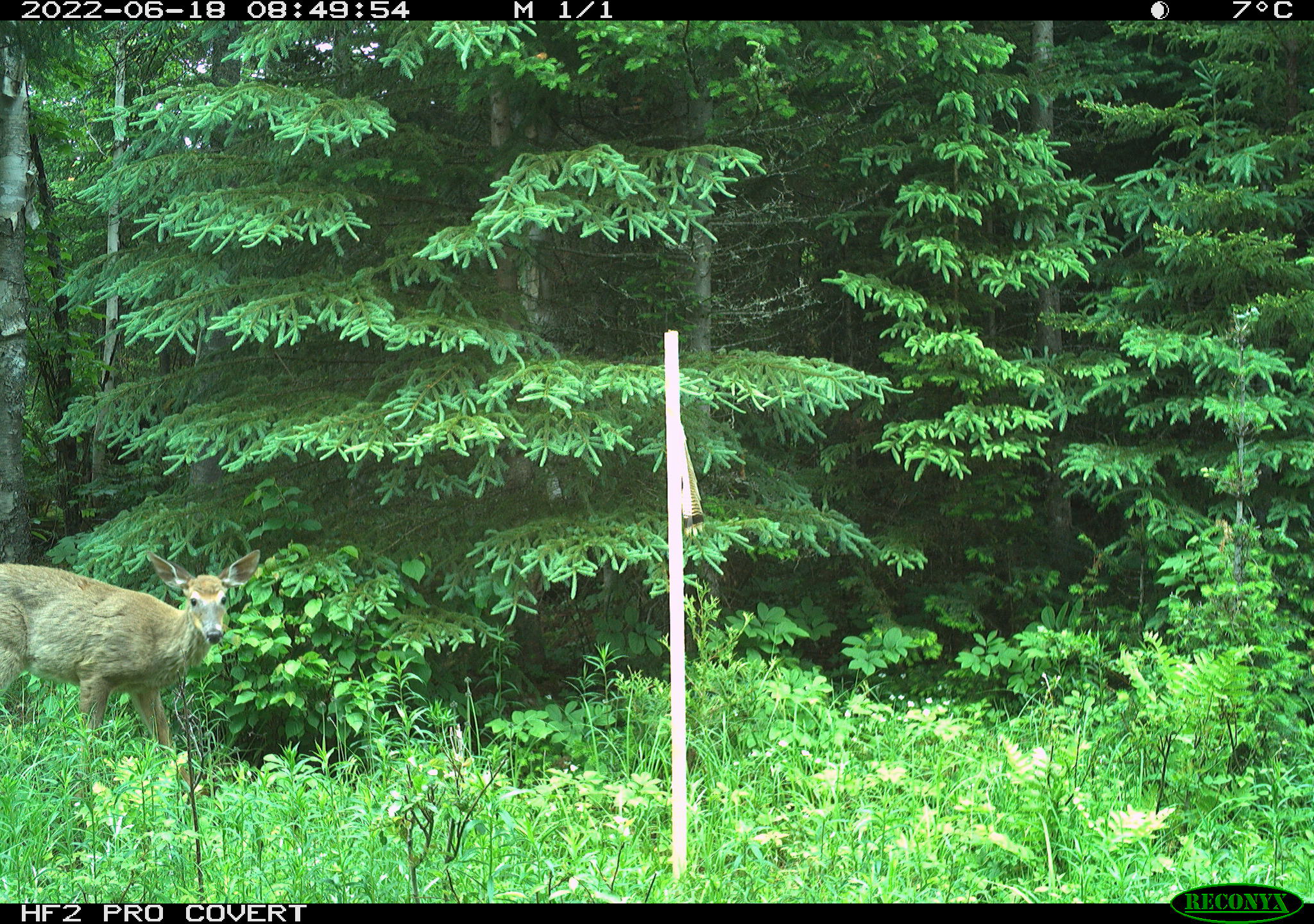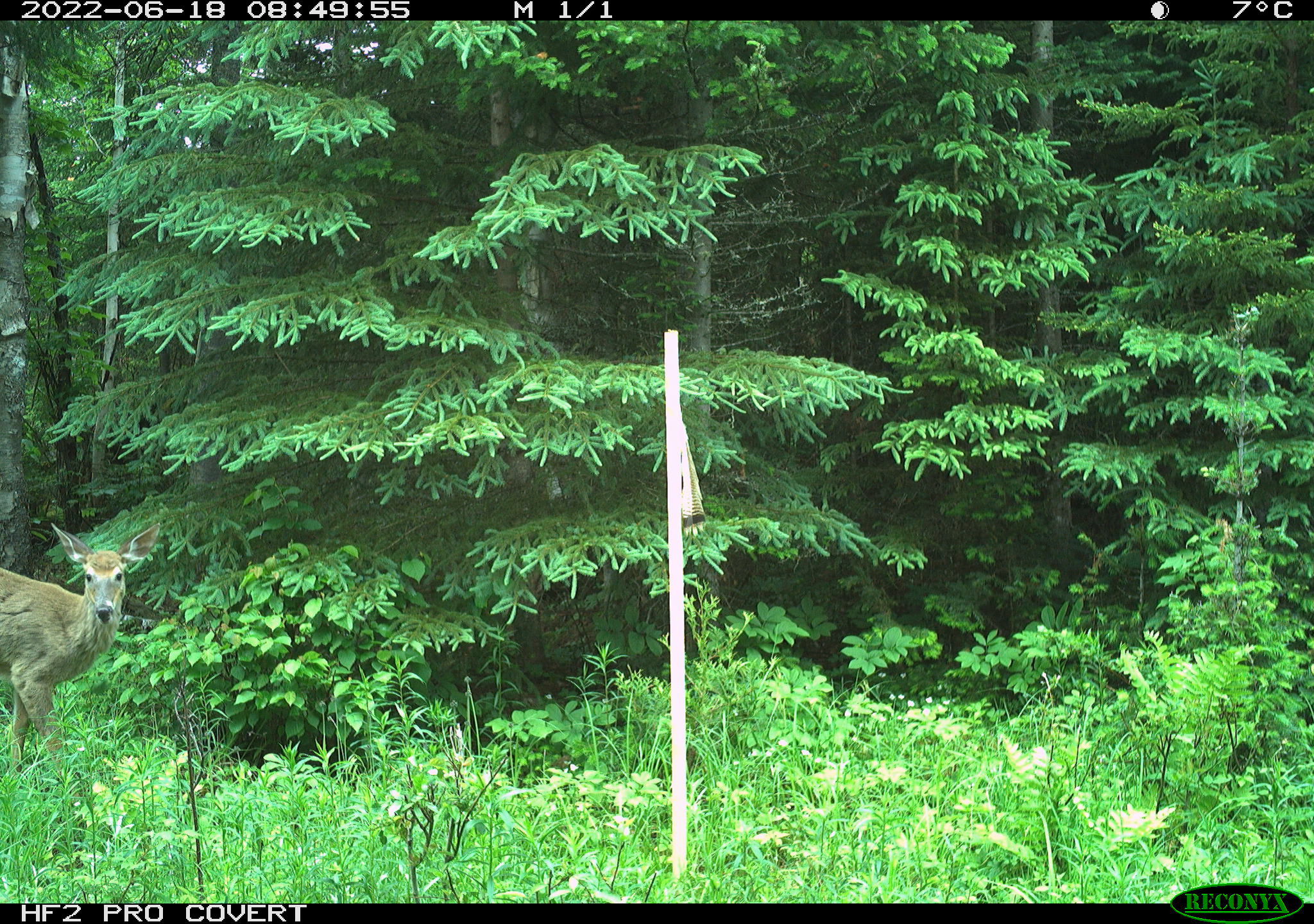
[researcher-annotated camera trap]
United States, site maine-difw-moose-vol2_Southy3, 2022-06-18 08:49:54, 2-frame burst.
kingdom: Animalia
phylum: Chordata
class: Mammalia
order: Artiodactyla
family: Cervidae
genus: Odocoileus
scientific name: Odocoileus virginianus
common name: white-tailed deer